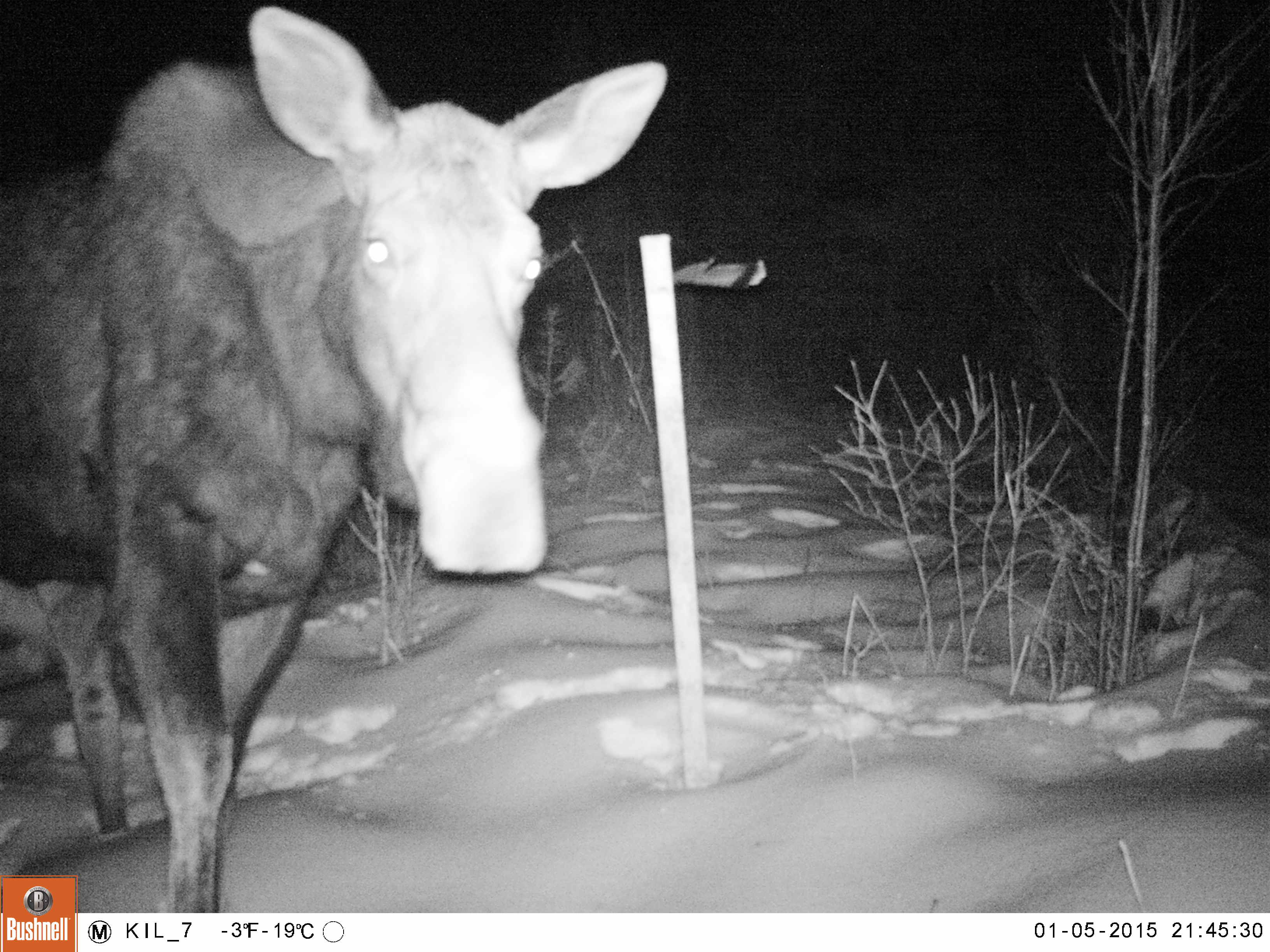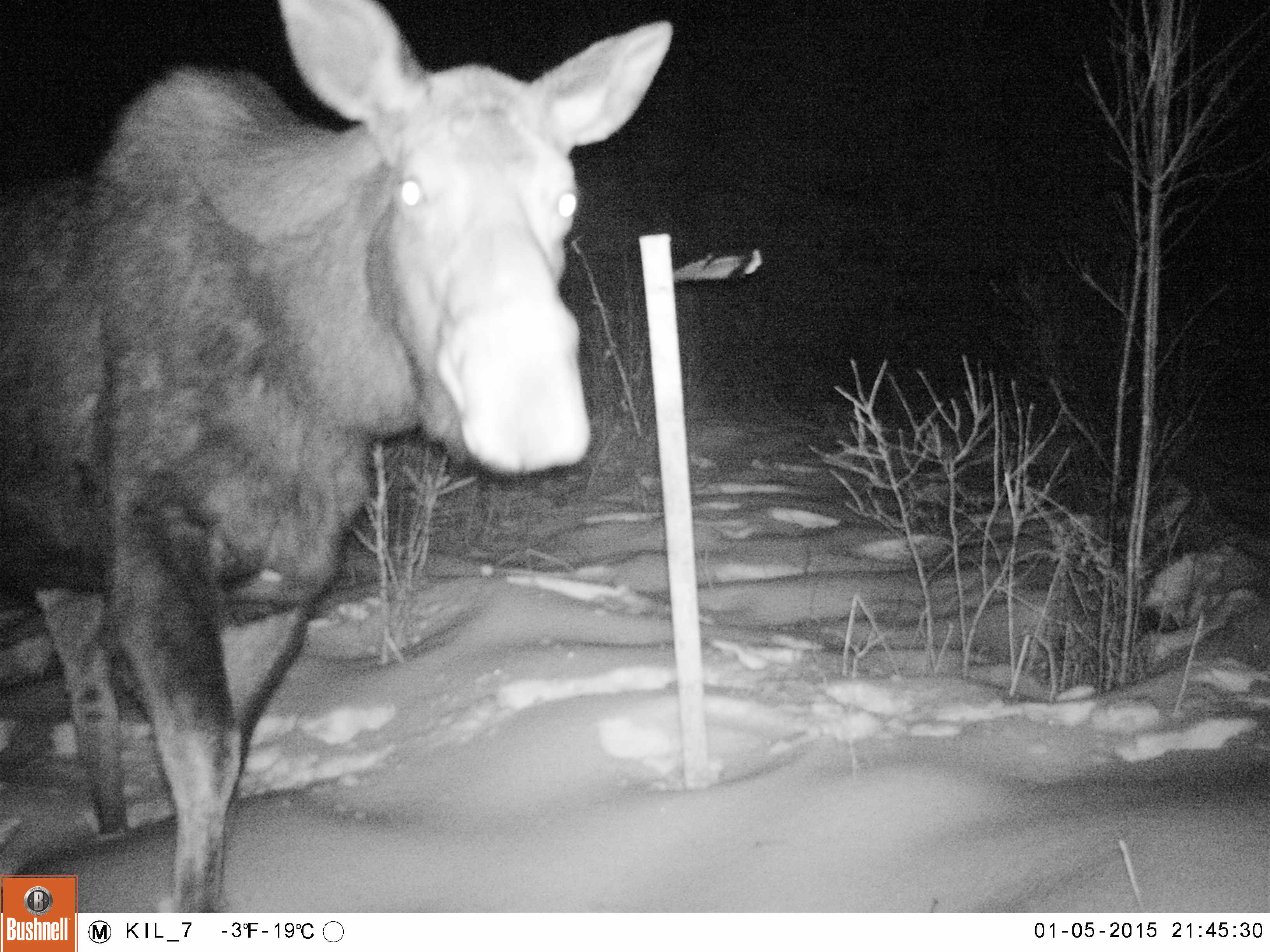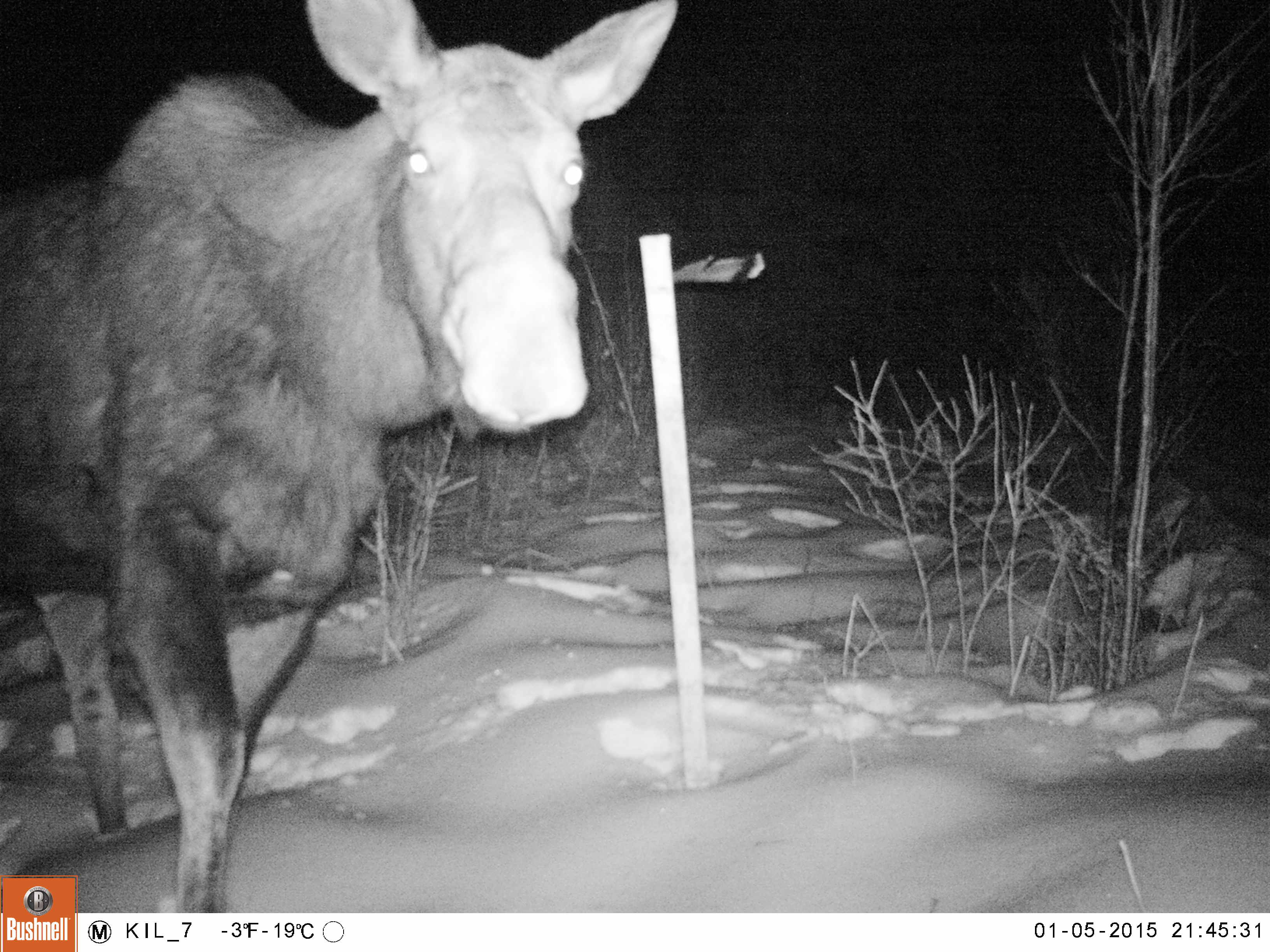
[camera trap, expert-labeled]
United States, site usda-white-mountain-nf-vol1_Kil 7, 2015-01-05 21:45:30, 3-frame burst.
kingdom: Animalia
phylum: Chordata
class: Mammalia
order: Artiodactyla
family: Cervidae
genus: Alces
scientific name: Alces alces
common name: moose